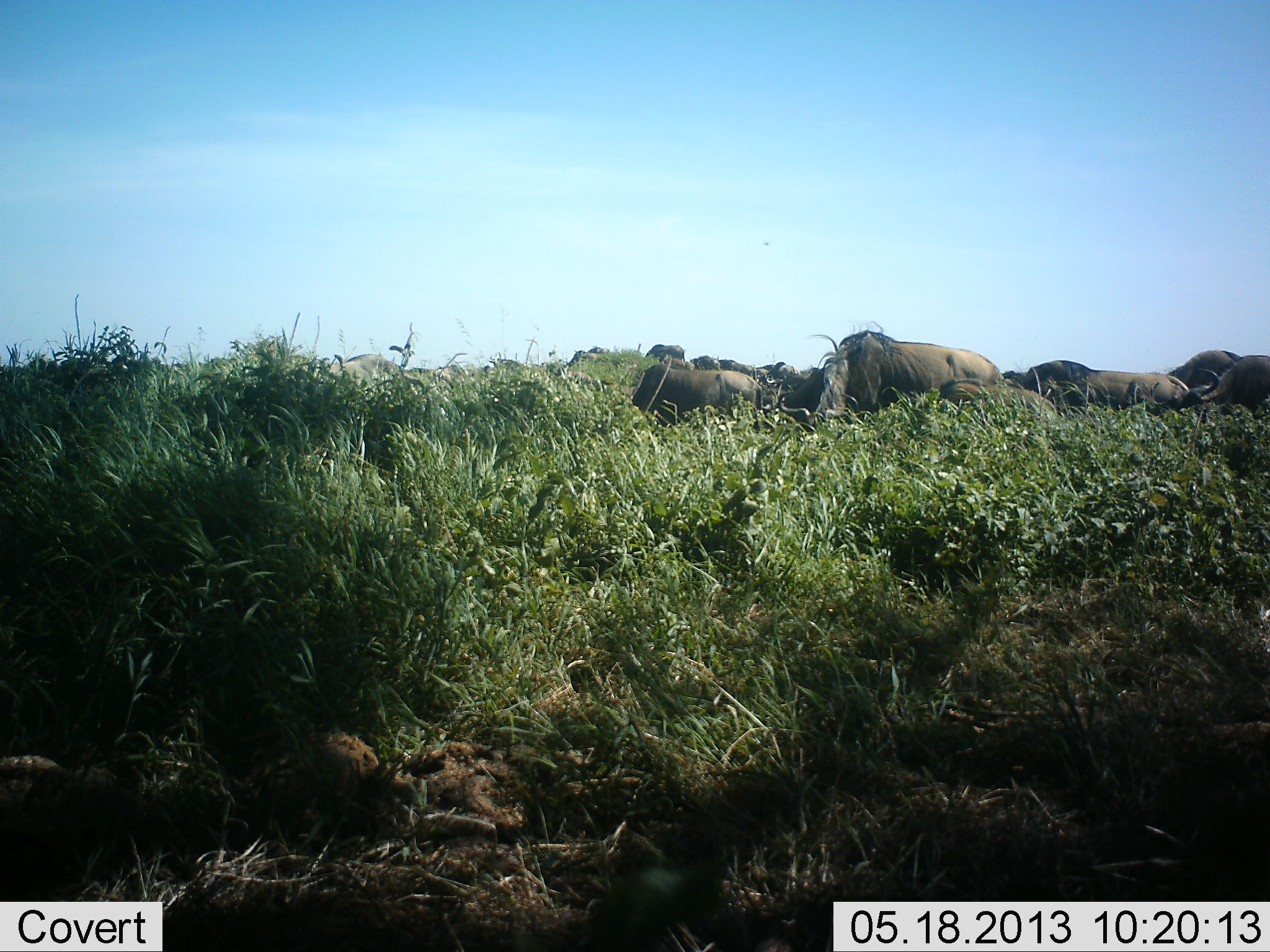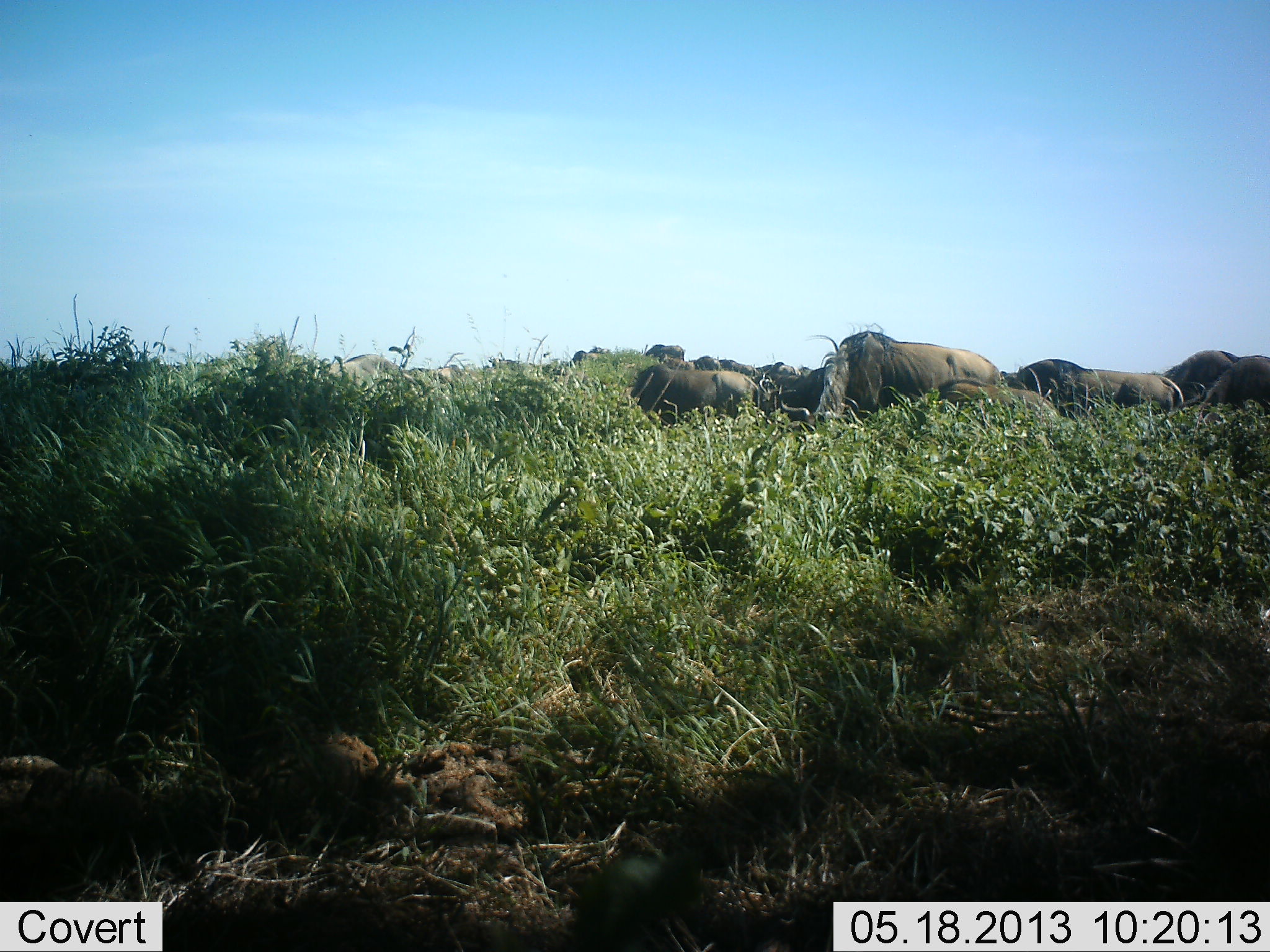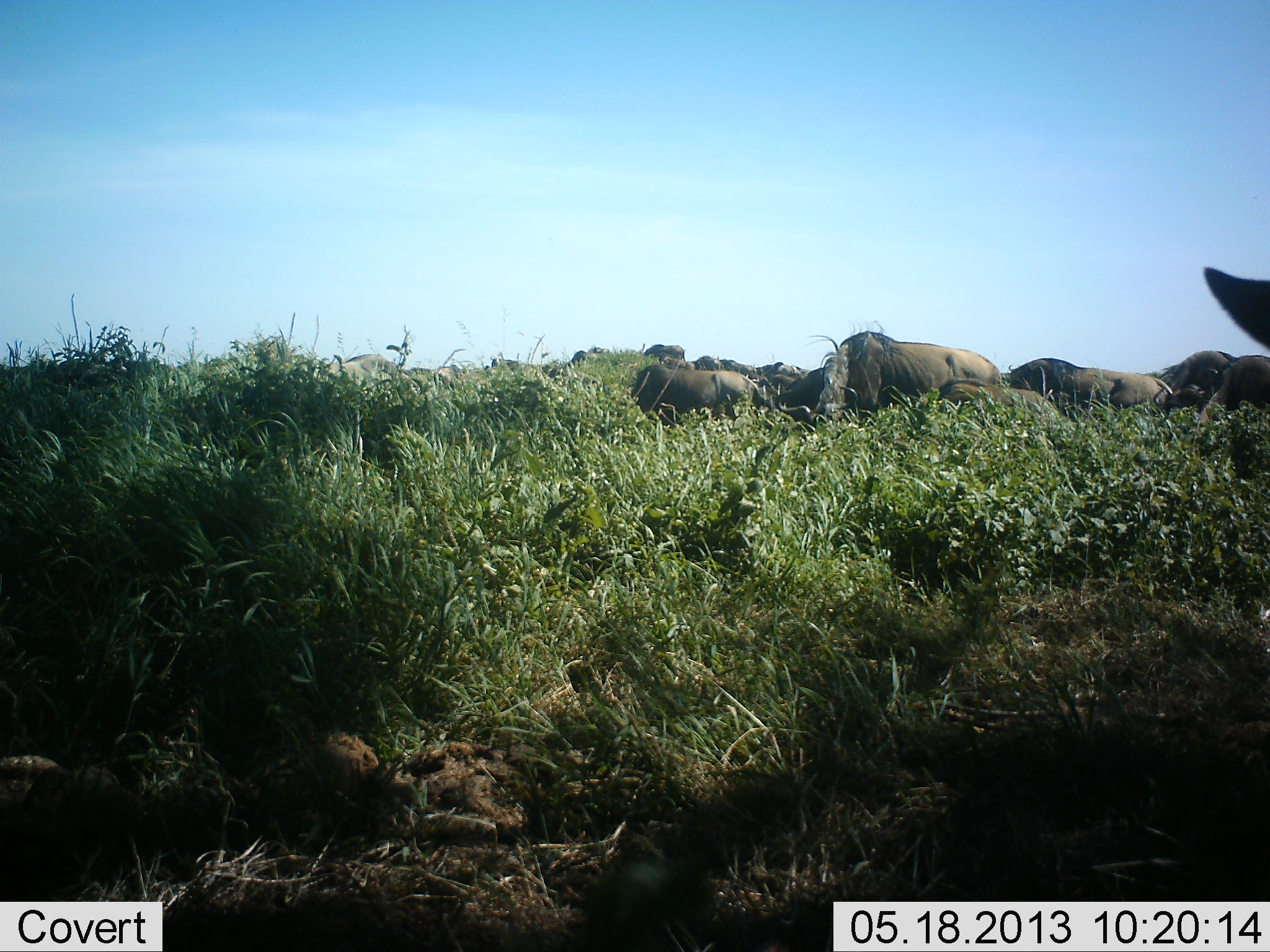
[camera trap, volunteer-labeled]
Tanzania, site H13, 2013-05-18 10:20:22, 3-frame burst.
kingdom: Animalia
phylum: Chordata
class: Mammalia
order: Artiodactyla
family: Bovidae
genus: Connochaetes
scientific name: Connochaetes taurinus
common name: blue wildebeest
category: wildebeest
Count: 11-50.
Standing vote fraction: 30%.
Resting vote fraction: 20%.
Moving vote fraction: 20%.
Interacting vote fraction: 0%.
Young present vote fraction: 10%.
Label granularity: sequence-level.